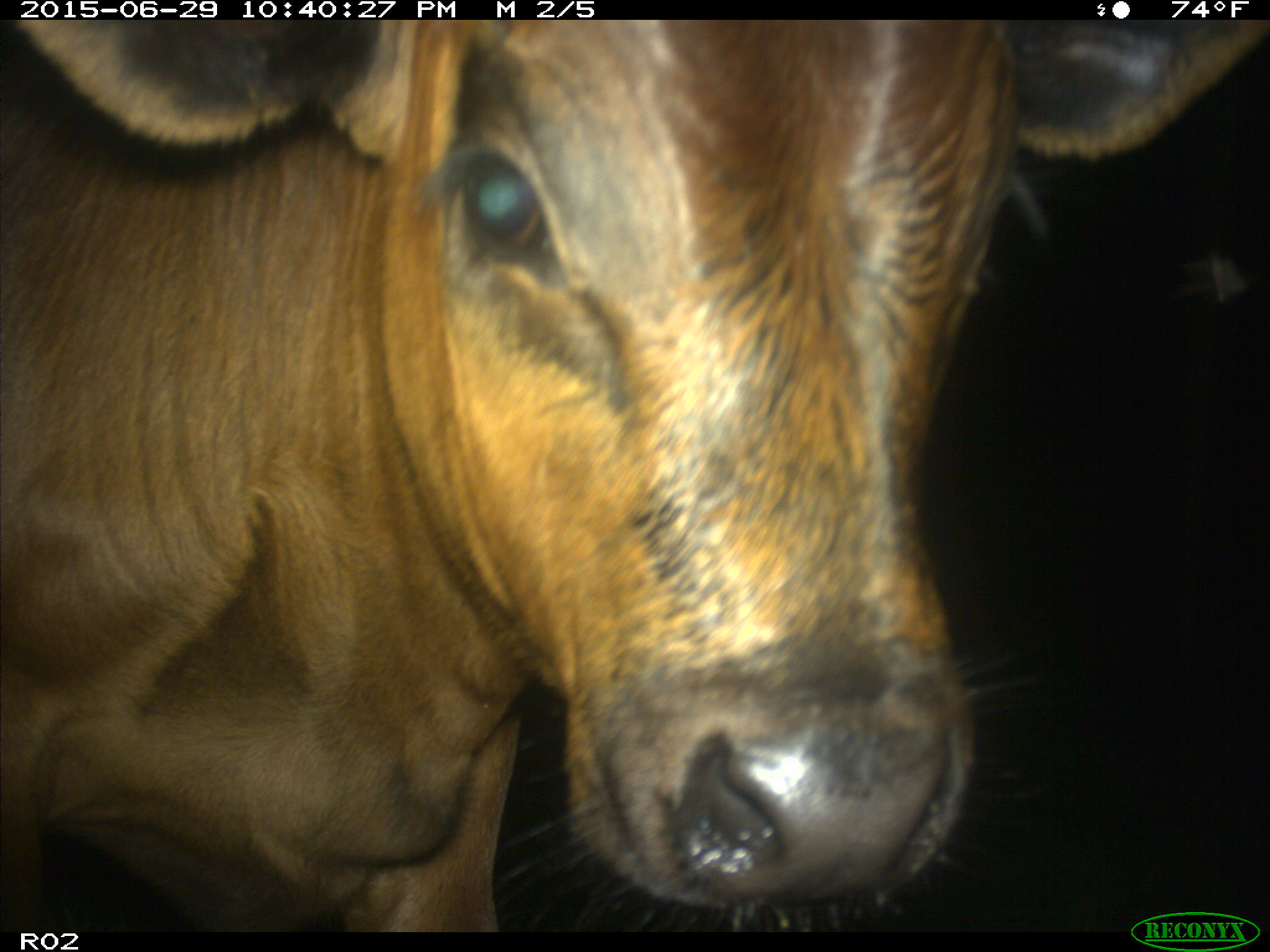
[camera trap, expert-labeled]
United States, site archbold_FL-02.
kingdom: Animalia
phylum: Chordata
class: Mammalia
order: Artiodactyla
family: Bovidae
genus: Bos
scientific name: Bos taurus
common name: domestic cow